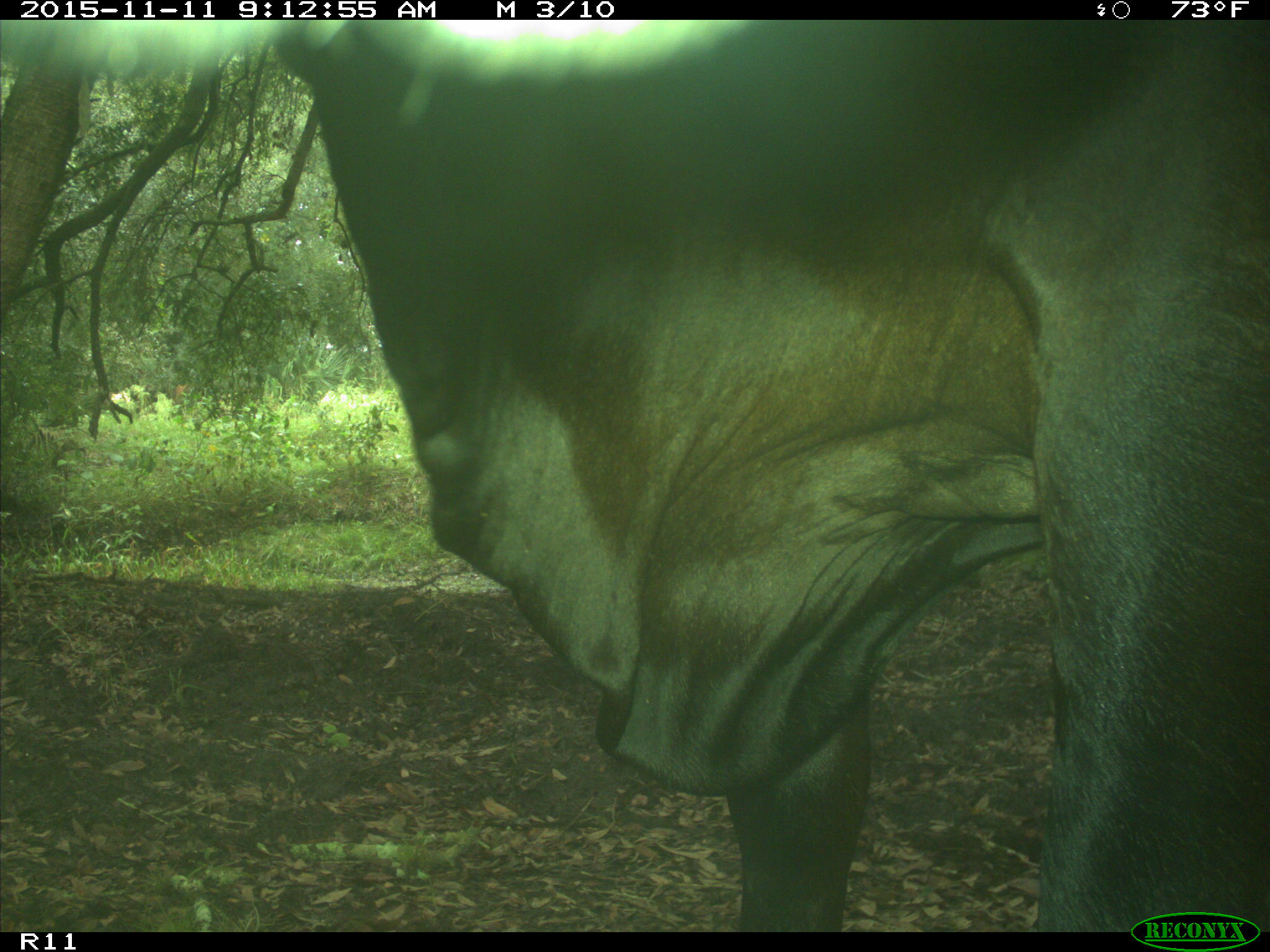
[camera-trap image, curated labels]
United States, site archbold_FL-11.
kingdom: Animalia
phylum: Chordata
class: Mammalia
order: Artiodactyla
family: Bovidae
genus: Bos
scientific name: Bos taurus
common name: domestic cow